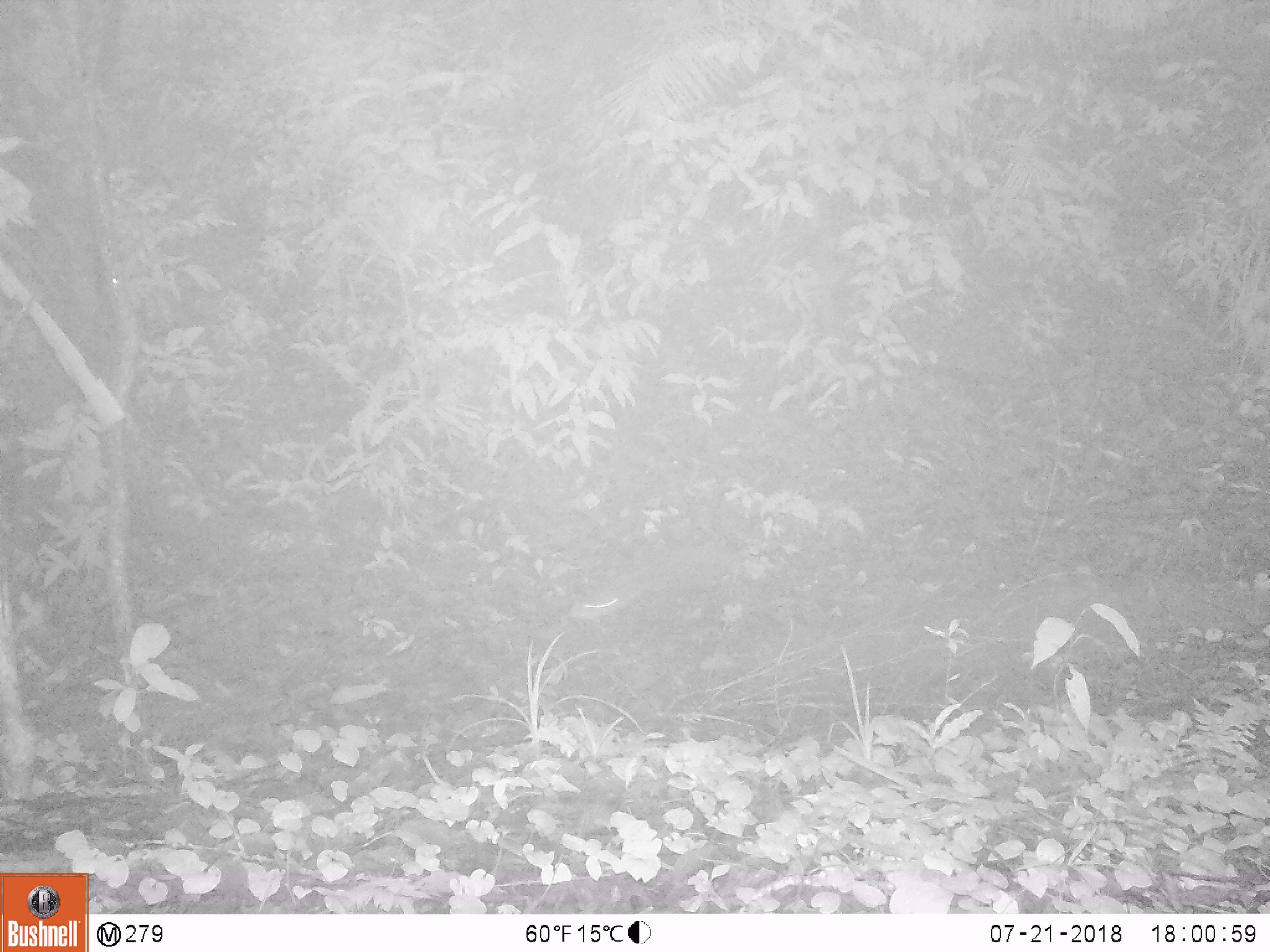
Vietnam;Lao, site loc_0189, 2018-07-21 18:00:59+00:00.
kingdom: Animalia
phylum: Chordata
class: Mammalia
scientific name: Mammalia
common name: mammal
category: unidentified small mammal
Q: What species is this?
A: Unidentified small mammal (mammal) (Mammalia).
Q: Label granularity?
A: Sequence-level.